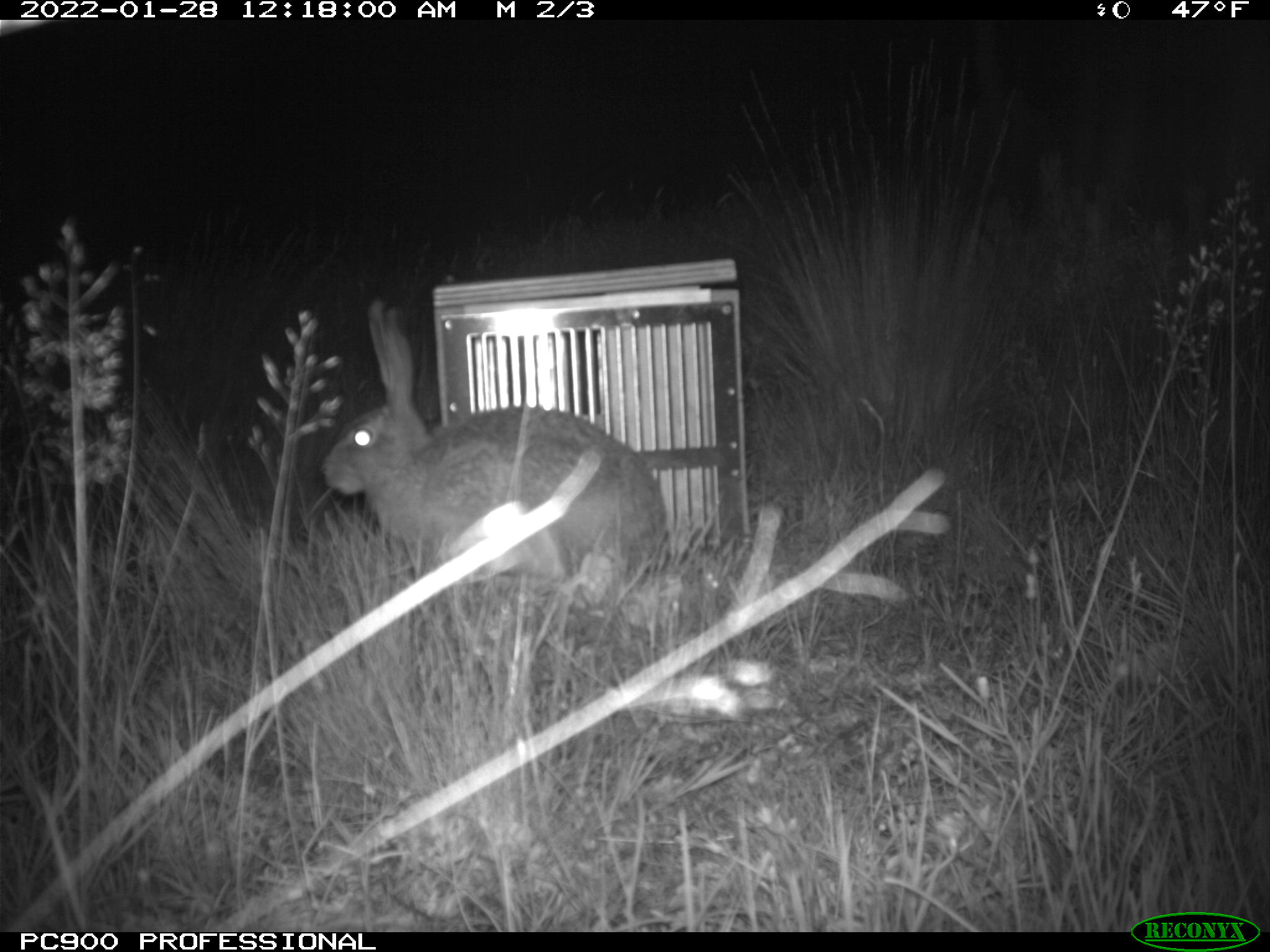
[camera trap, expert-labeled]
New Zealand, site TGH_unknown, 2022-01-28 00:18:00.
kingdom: Animalia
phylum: Chordata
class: Mammalia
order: Lagomorpha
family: Leporidae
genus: Lepus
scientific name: Lepus europaeus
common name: brown hare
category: hare